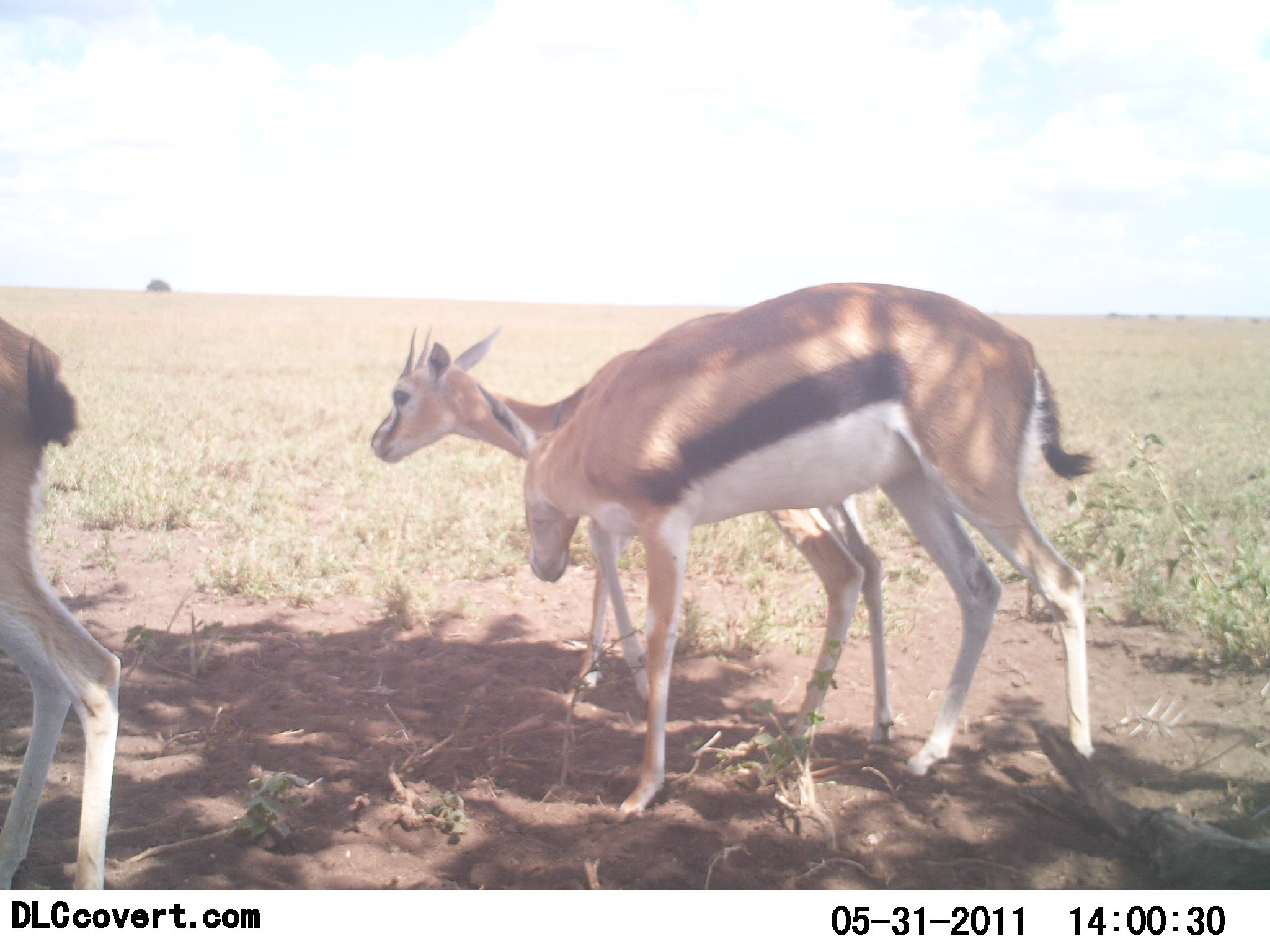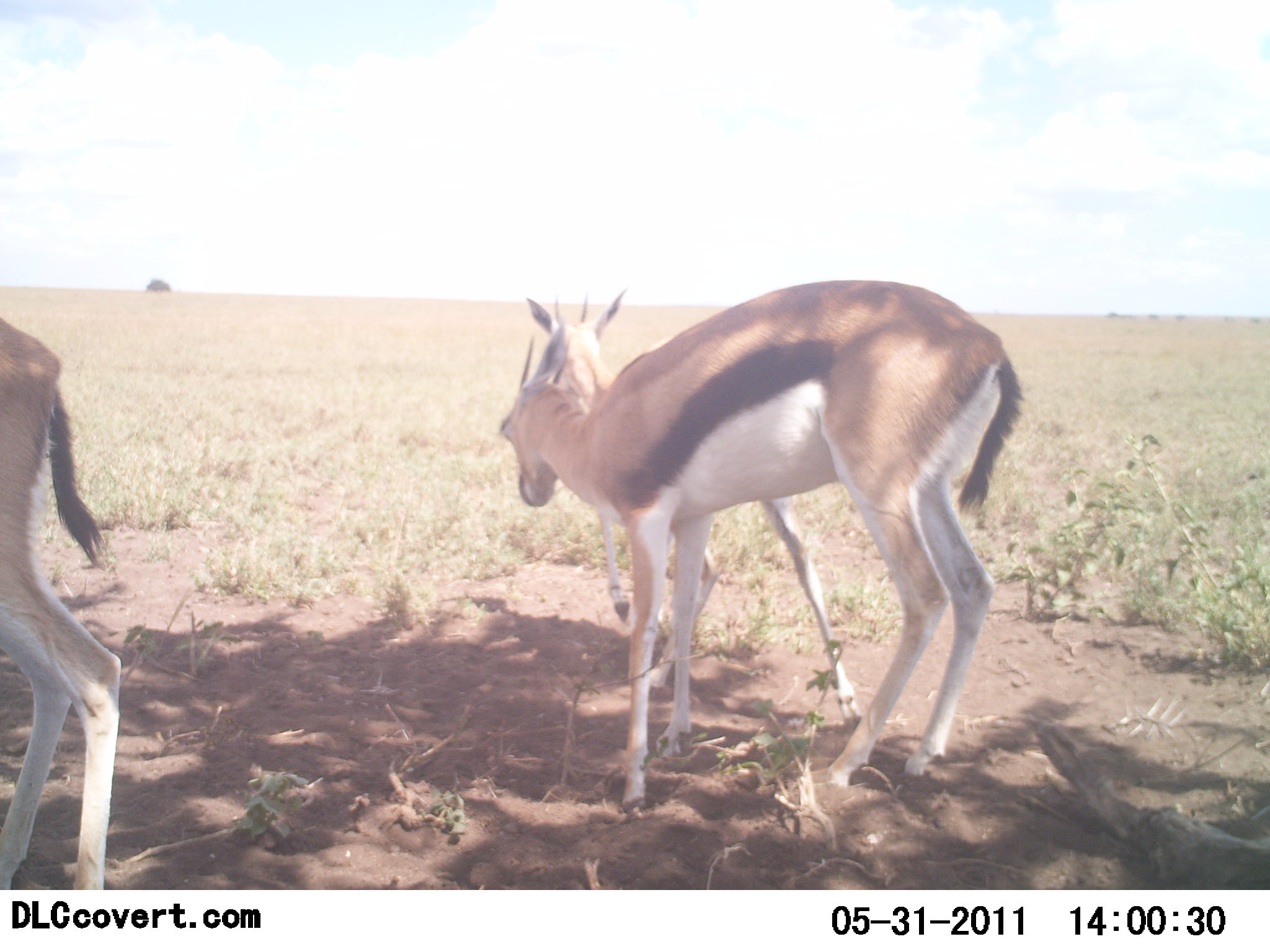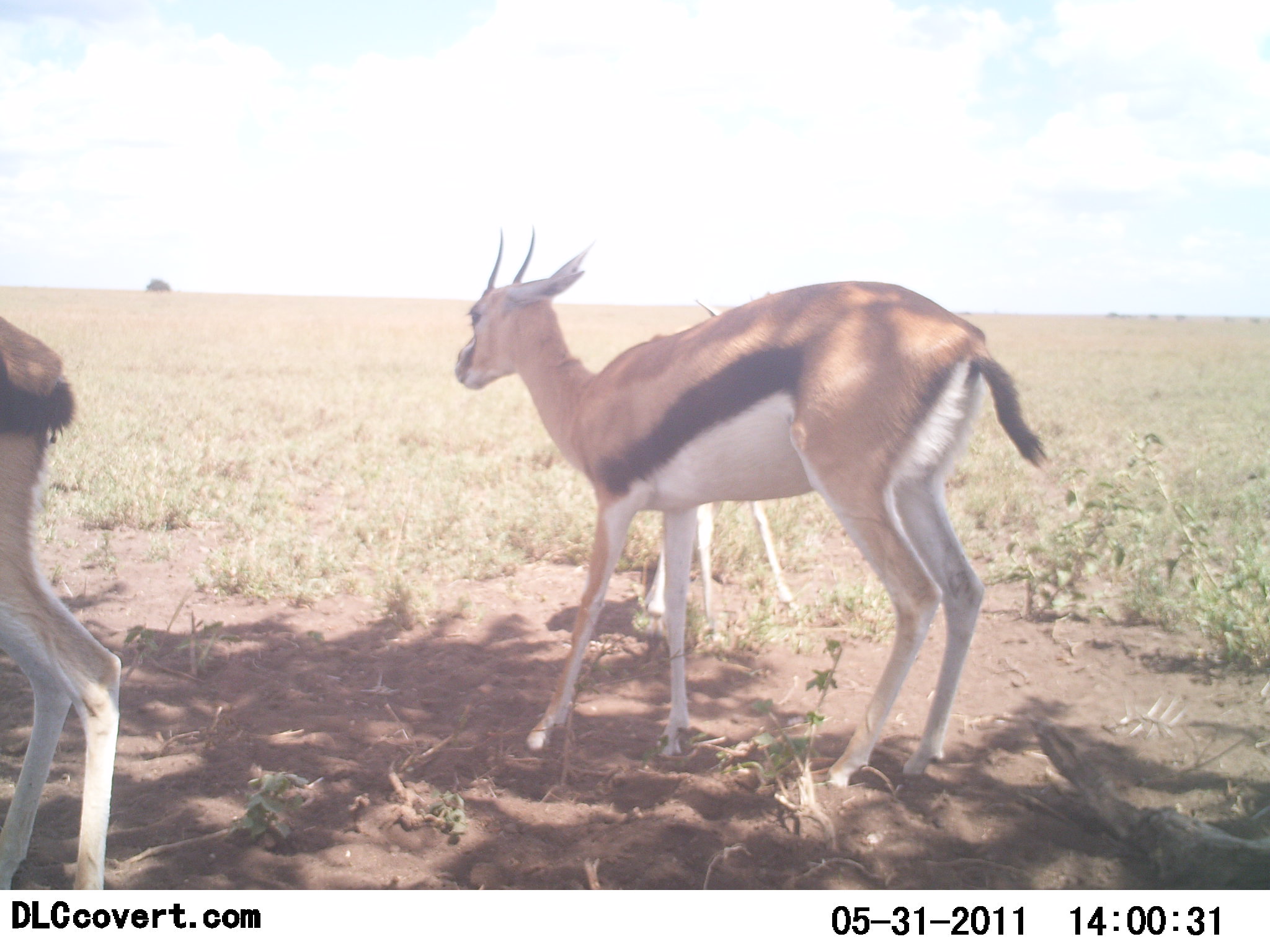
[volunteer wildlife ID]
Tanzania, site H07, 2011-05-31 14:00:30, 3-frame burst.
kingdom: Animalia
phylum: Chordata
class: Mammalia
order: Artiodactyla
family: Bovidae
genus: Eudorcas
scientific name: Eudorcas thomsonii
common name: thomson's gazelle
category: gazellethomsons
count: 3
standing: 90%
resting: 0%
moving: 40%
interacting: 20%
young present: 0%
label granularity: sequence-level